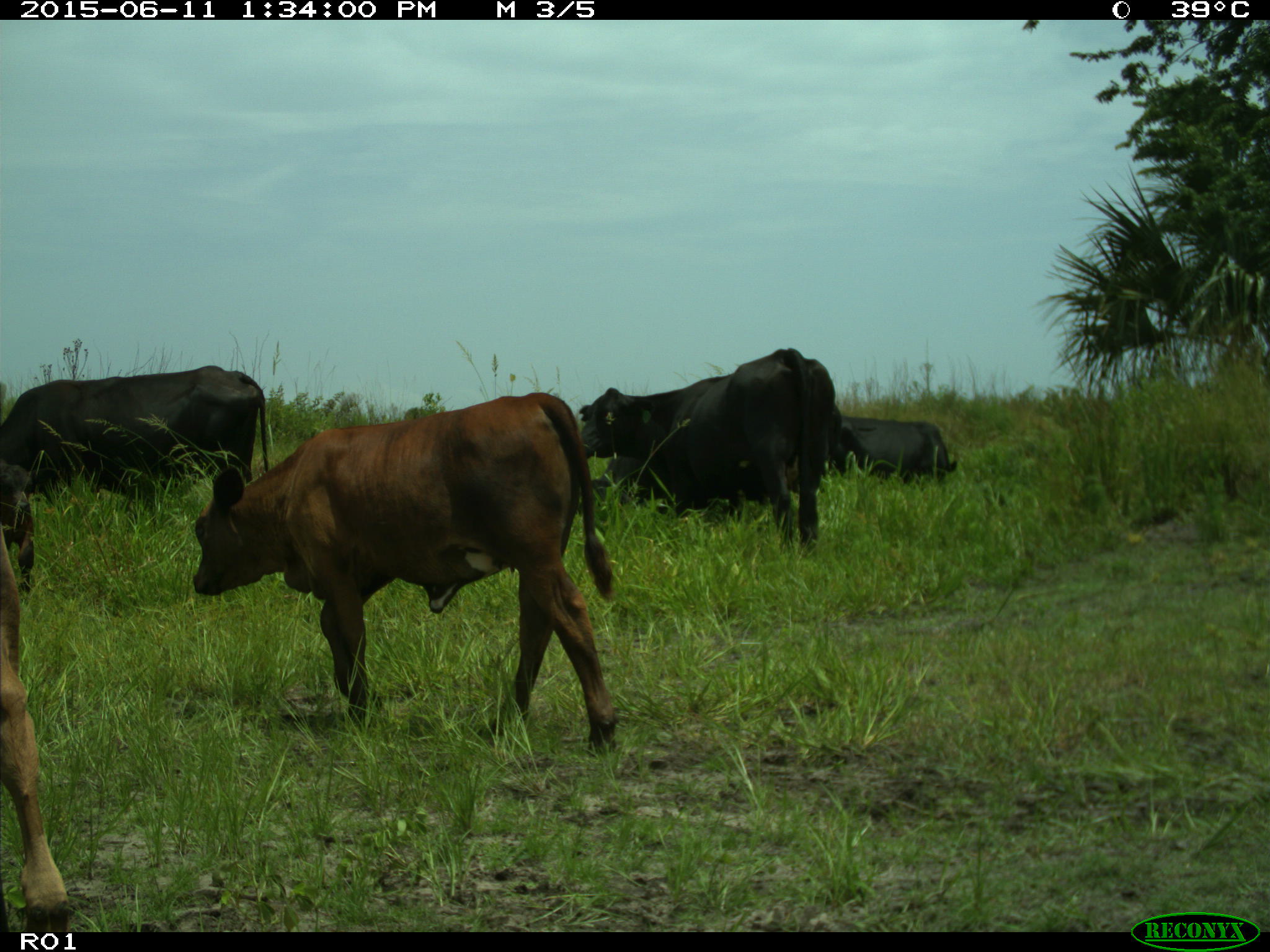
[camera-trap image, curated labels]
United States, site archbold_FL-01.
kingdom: Animalia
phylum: Chordata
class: Mammalia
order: Artiodactyla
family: Bovidae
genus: Bos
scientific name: Bos taurus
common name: domestic cow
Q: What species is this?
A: Bos taurus (domestic cow).